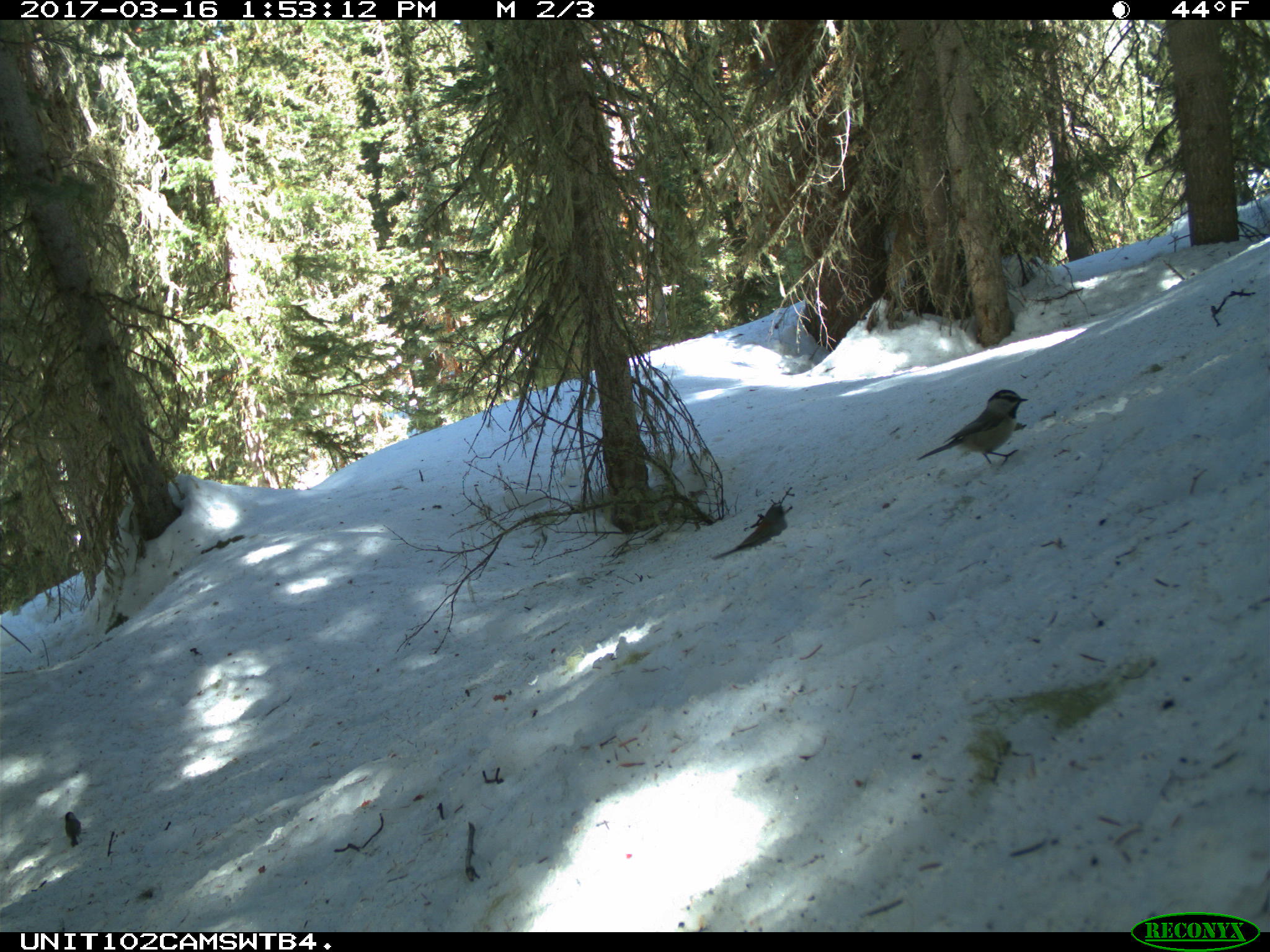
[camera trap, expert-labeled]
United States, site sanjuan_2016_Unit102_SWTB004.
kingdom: Animalia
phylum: Chordata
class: Aves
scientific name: Aves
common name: birds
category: unidentified bird